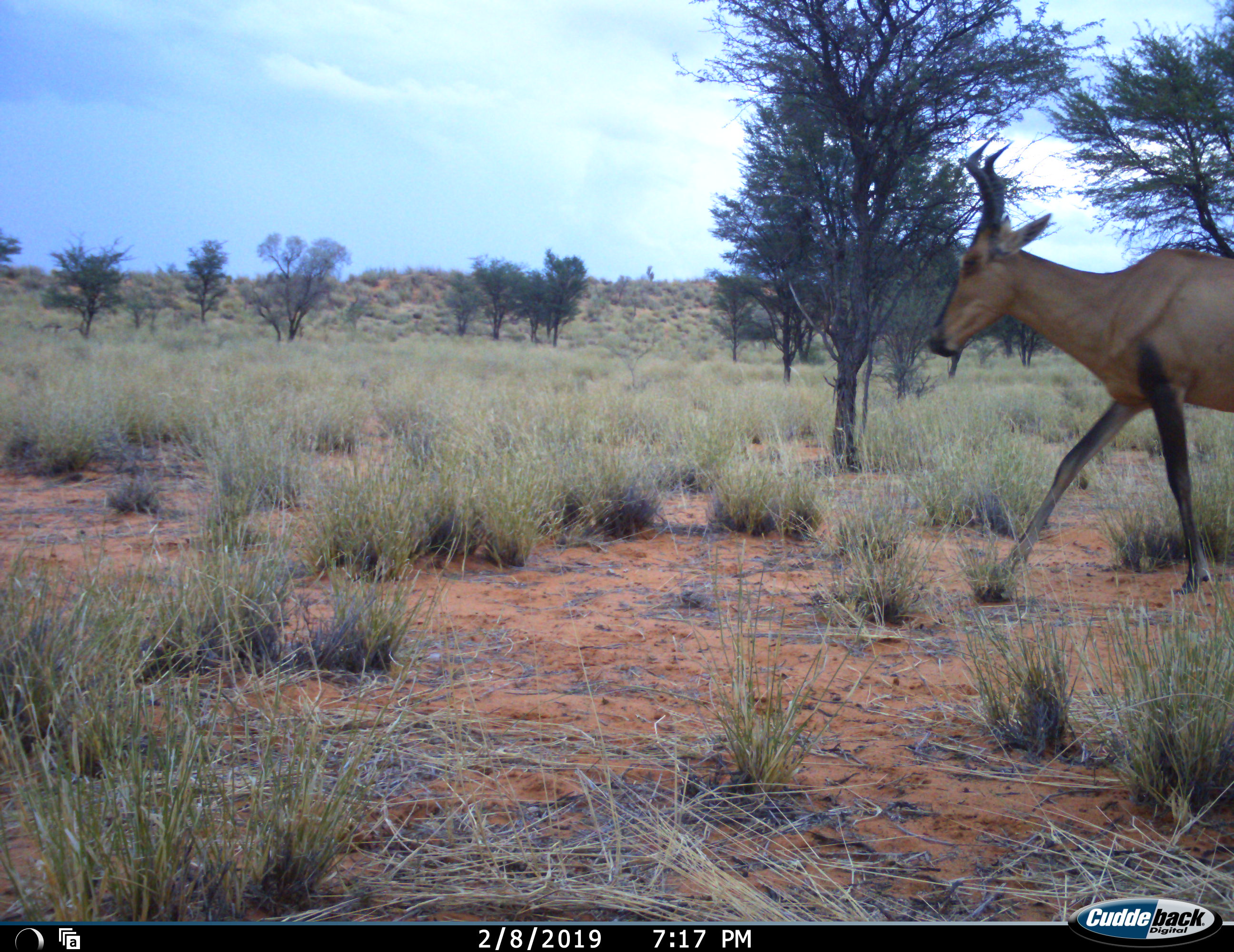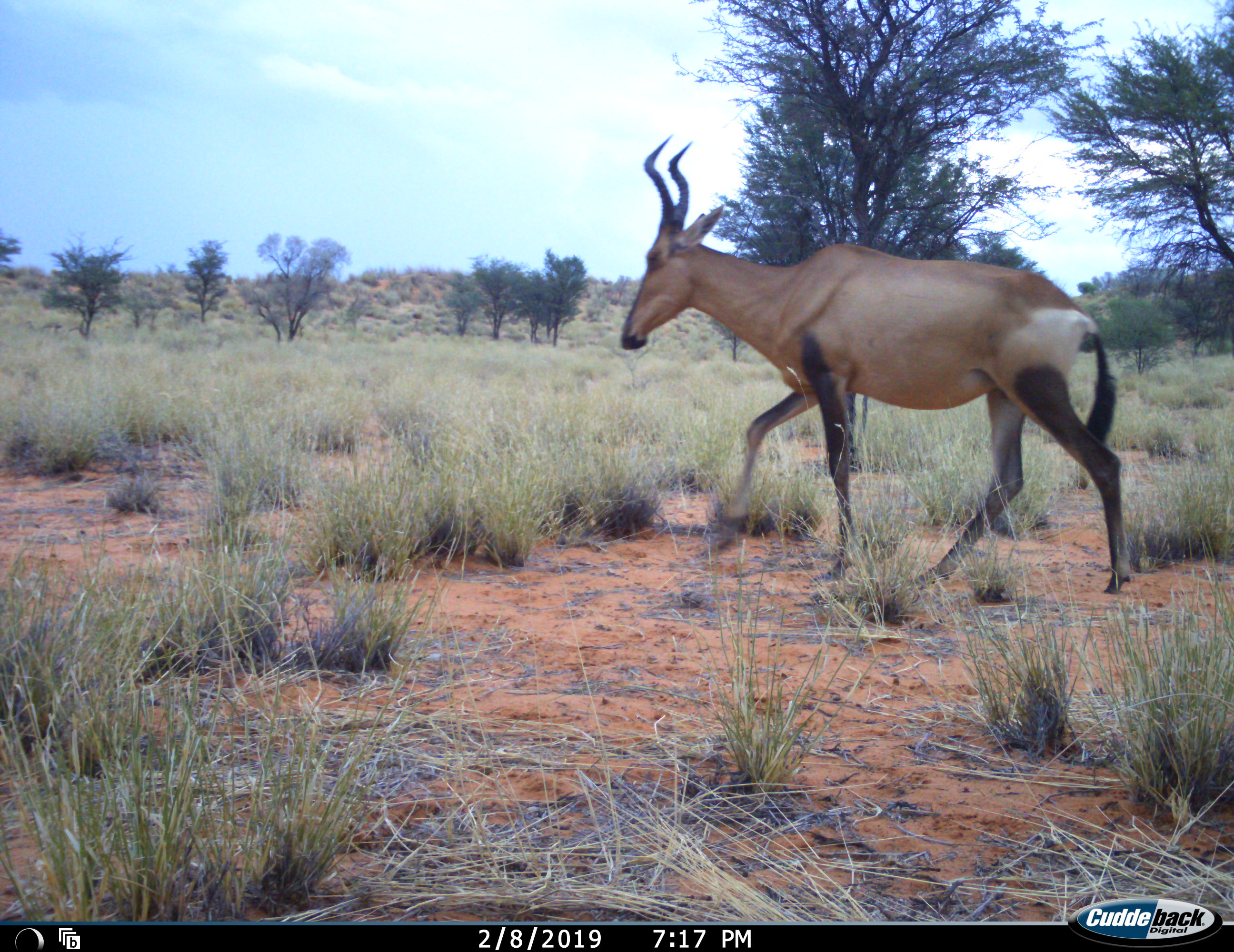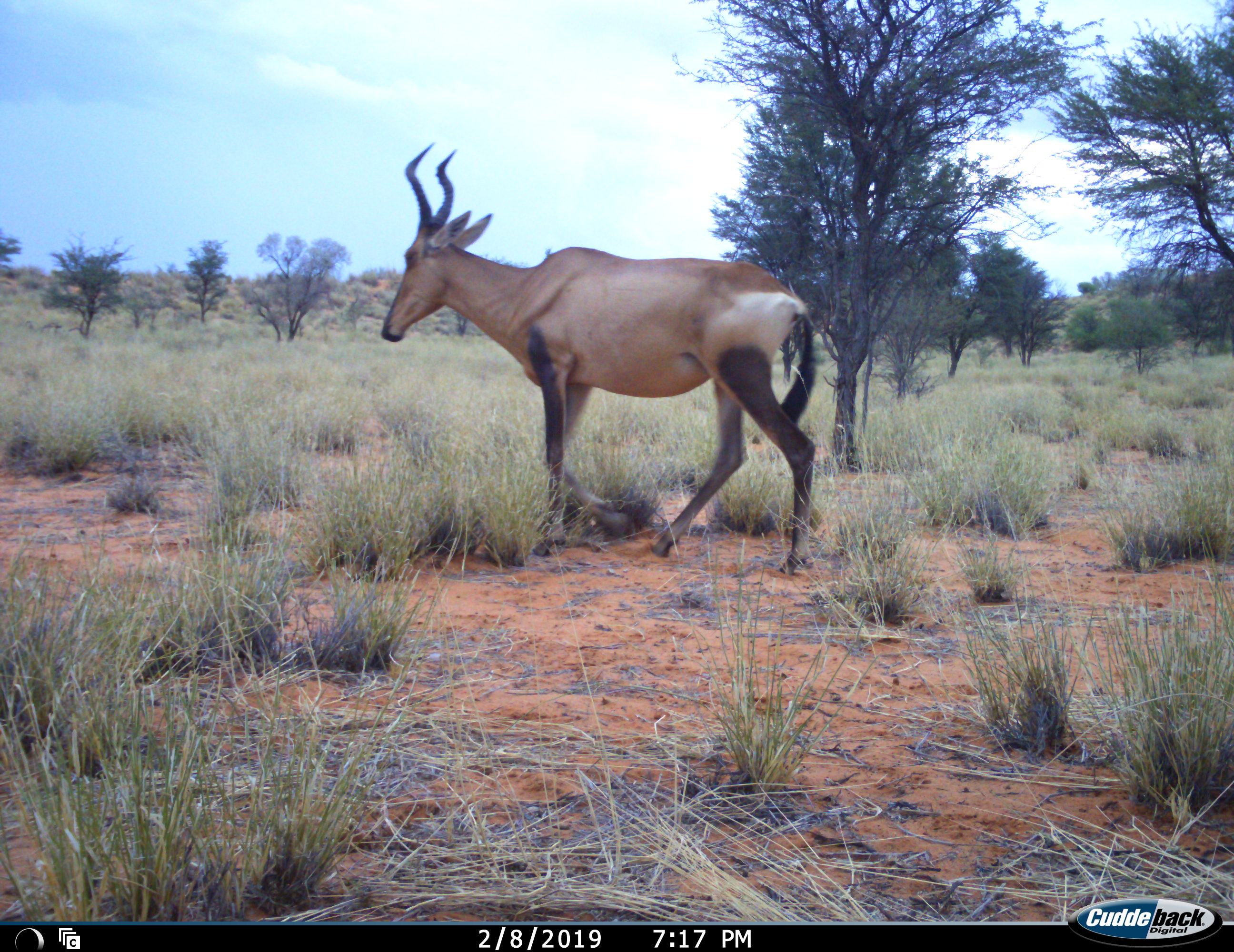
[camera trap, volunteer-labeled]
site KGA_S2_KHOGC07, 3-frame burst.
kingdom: Animalia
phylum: Chordata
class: Mammalia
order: Artiodactyla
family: Bovidae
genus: Alcelaphus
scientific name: Alcelaphus buselaphus caama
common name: red hartebeest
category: hartebeestred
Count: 1.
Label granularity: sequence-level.